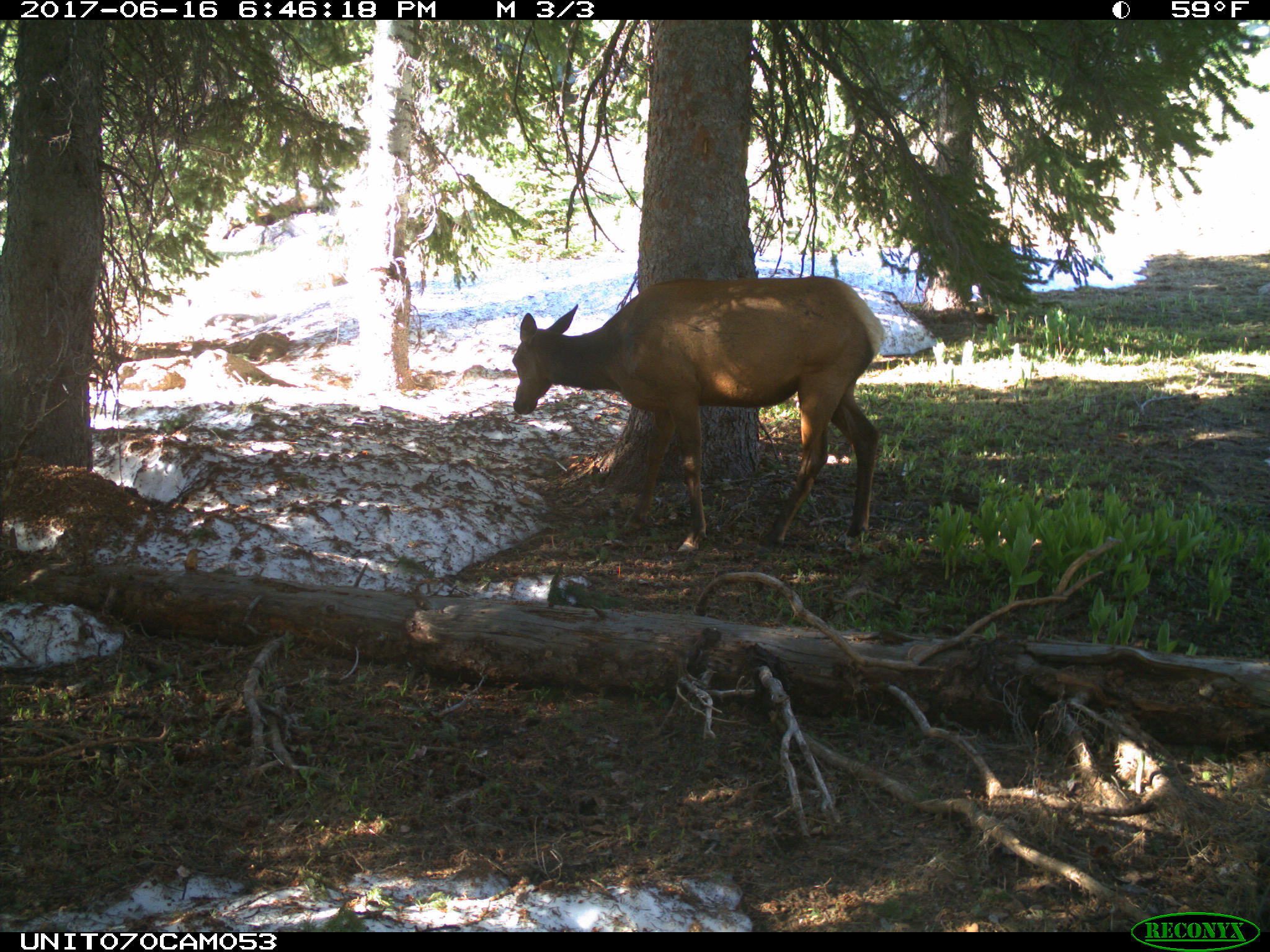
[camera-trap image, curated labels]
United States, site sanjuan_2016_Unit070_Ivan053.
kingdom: Animalia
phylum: Chordata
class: Mammalia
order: Artiodactyla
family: Cervidae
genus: Cervus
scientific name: Cervus elaphus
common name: red deer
Cervus elaphus (red deer).